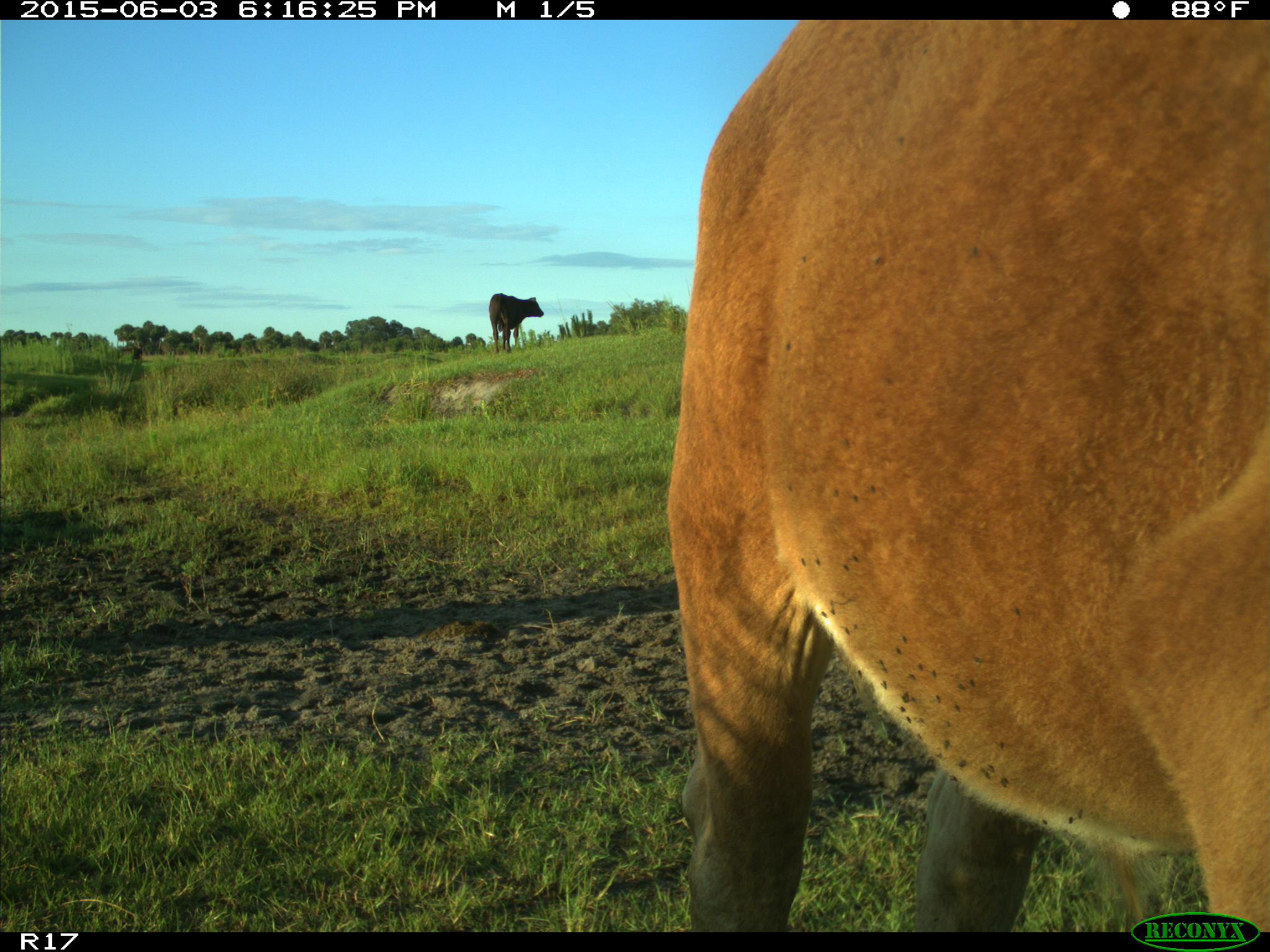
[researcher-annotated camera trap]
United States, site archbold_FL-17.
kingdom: Animalia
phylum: Chordata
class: Mammalia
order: Artiodactyla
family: Bovidae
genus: Bos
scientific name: Bos taurus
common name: domestic cow